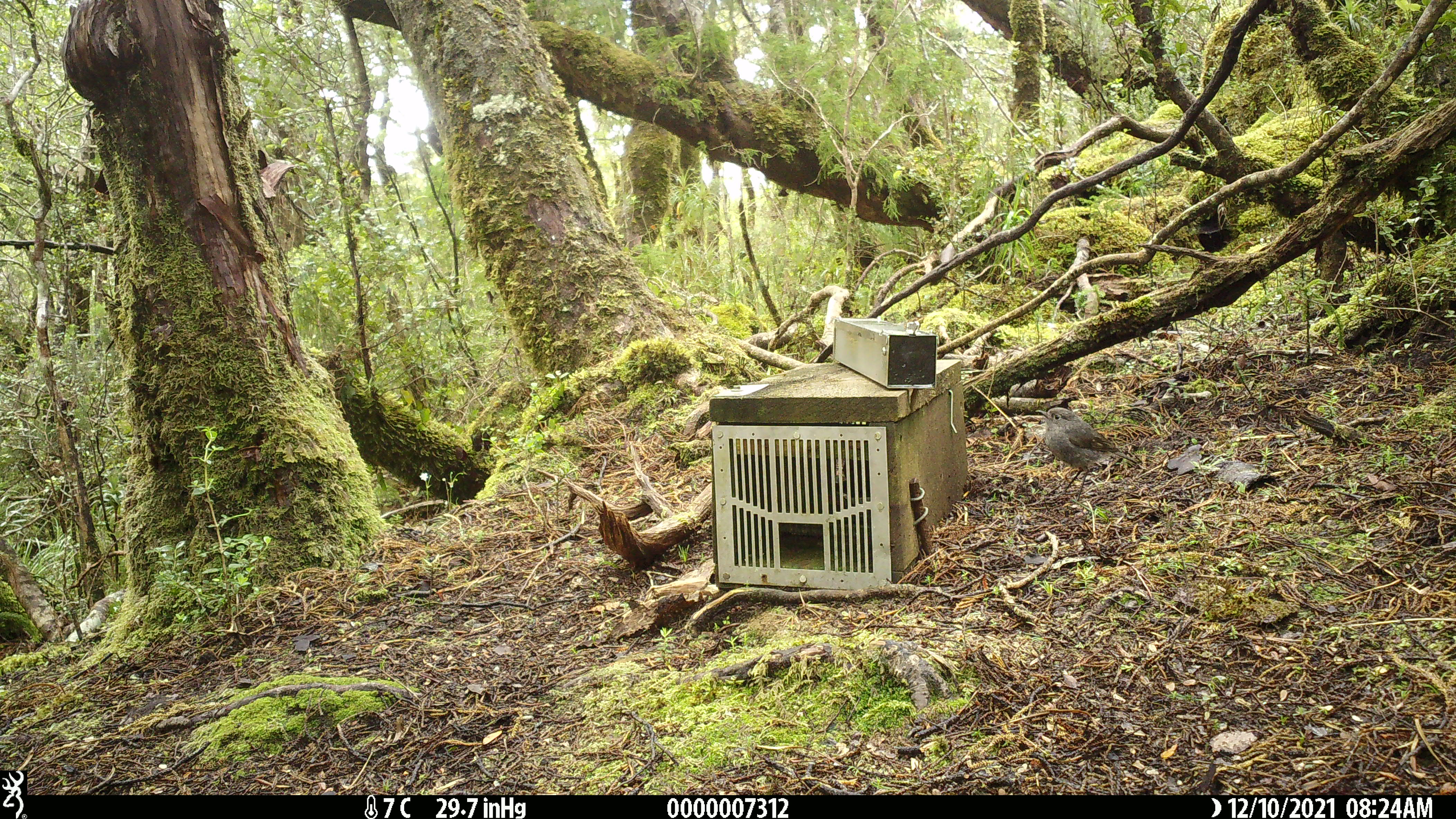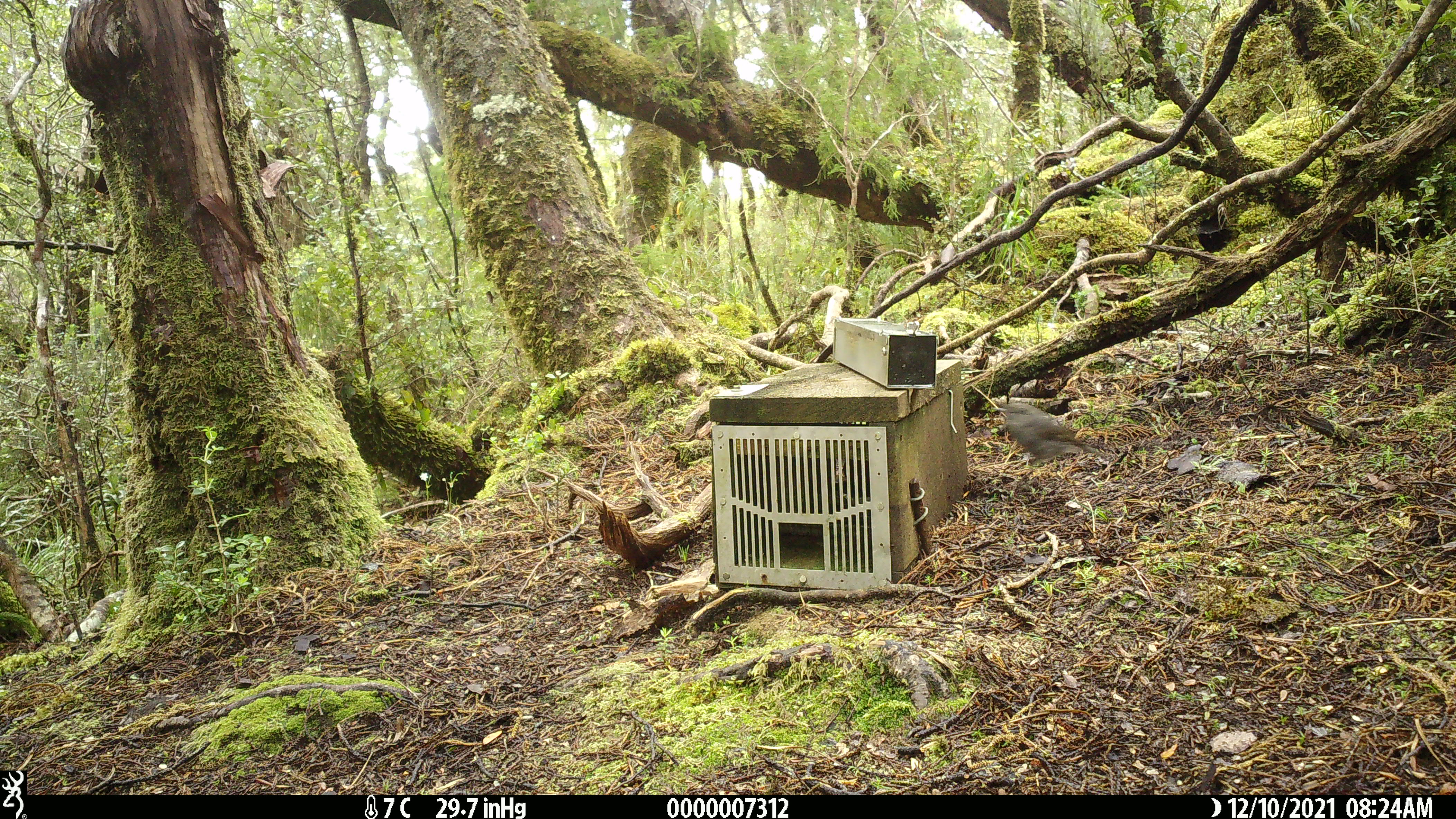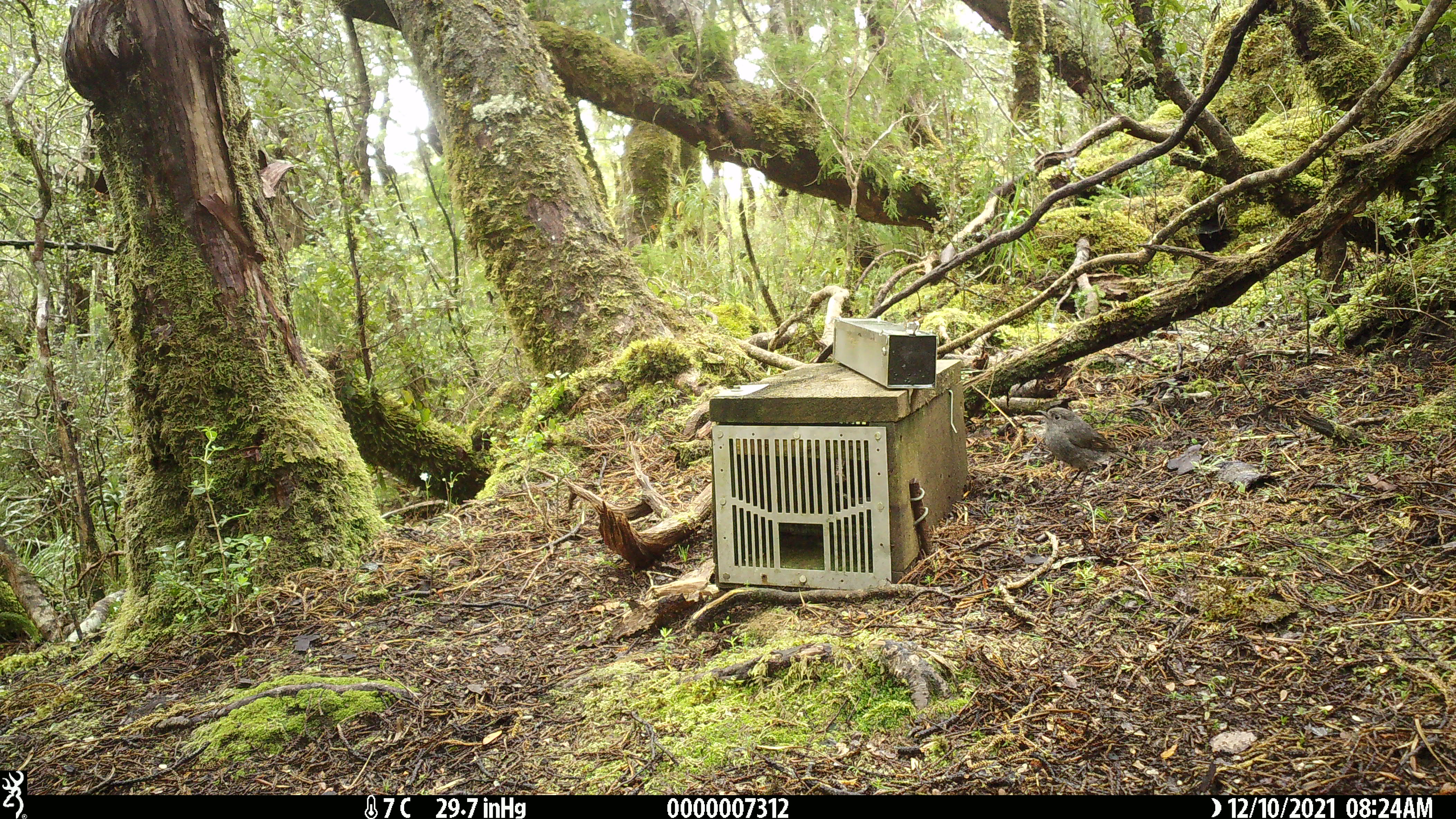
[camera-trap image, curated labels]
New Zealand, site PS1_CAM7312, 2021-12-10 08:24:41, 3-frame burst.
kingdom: Animalia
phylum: Chordata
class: Aves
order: Passeriformes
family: Petroicidae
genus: Petroica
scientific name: Petroica australis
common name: new zealand robin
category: robin